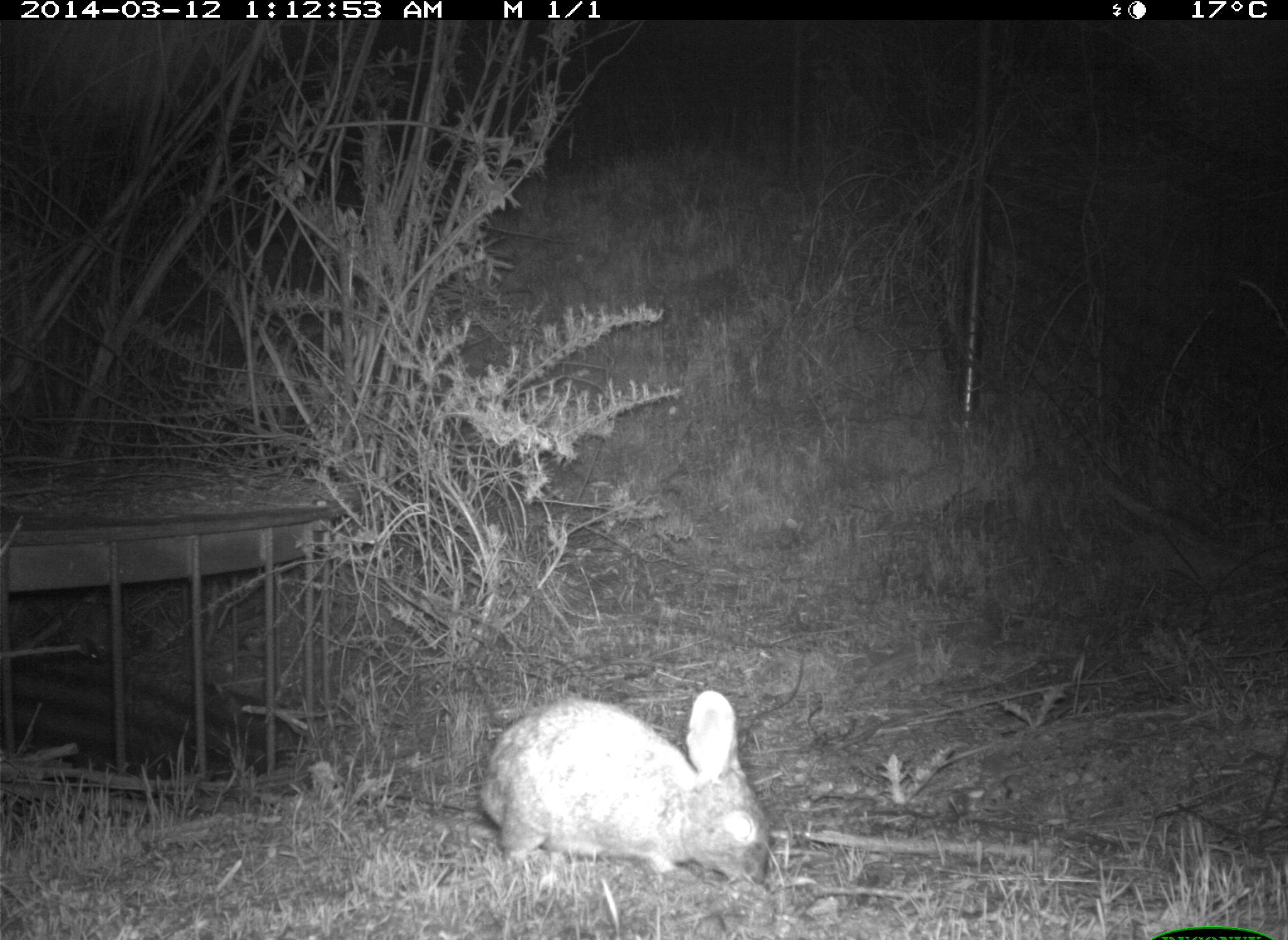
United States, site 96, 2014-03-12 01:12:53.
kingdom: Animalia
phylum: Chordata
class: Mammalia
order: Lagomorpha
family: Leporidae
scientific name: Leporidae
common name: rabbits and hares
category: rabbit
Rabbit (rabbits and hares) (Leporidae).